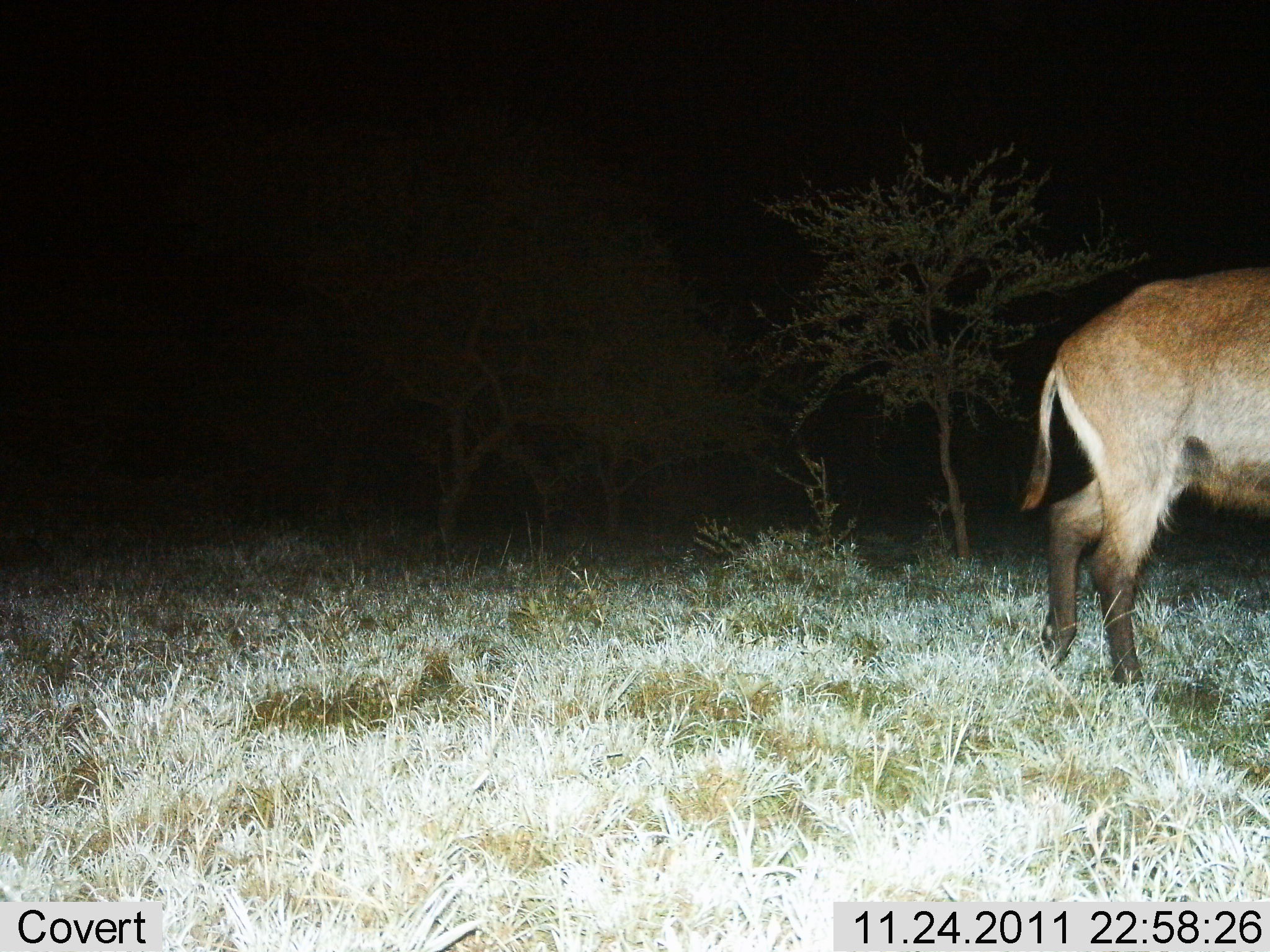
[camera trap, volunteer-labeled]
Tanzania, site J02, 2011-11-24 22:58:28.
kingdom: Animalia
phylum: Chordata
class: Mammalia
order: Artiodactyla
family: Bovidae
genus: Kobus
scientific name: Kobus ellipsiprymnus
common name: waterbuck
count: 1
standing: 60%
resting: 0%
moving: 40%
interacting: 0%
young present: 0%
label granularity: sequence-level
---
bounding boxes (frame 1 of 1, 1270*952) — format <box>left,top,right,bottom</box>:
animal: <box>1023,262,1270,689</box>